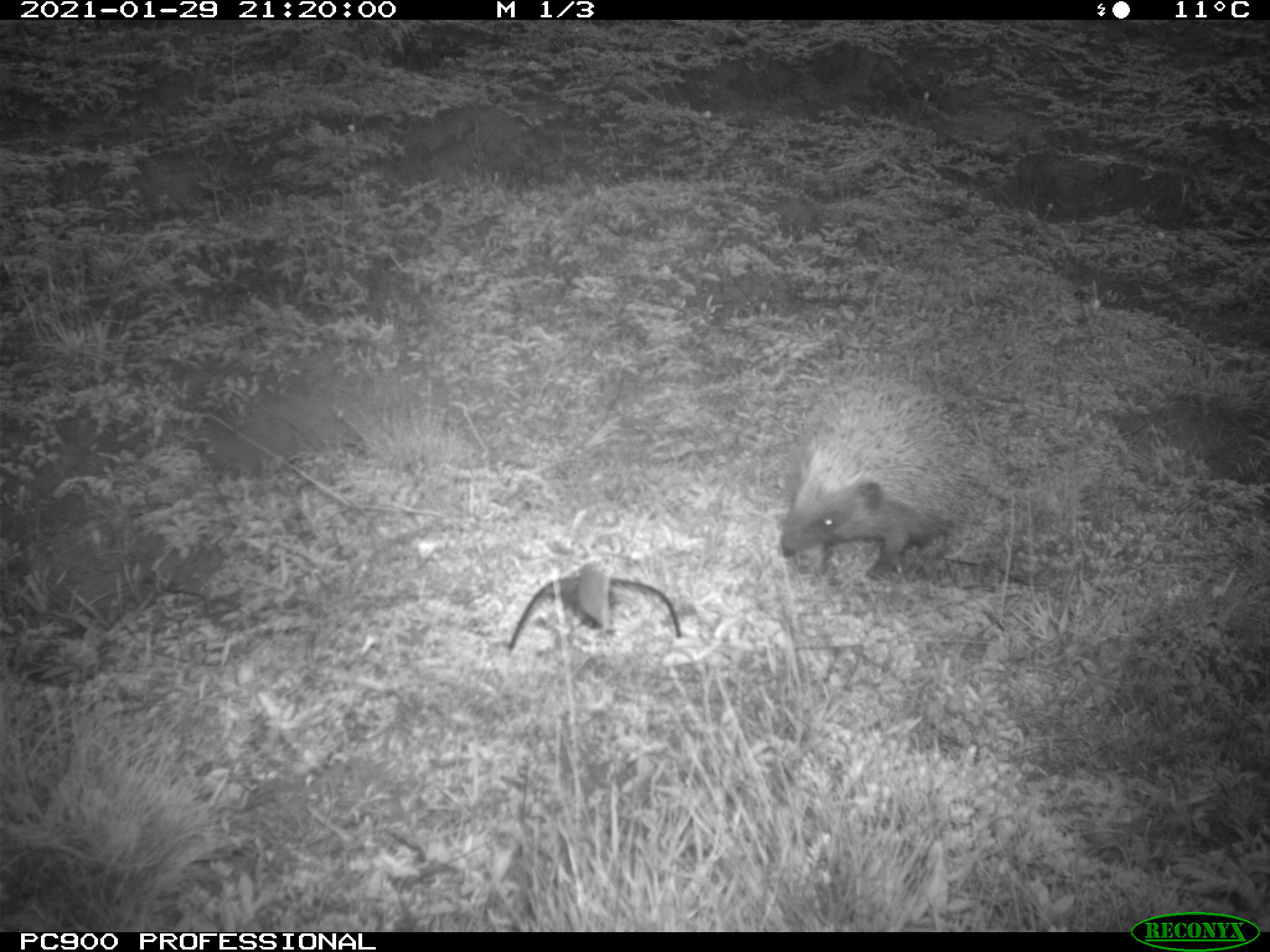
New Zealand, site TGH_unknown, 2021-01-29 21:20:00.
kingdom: Animalia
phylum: Chordata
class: Mammalia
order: Eulipotyphla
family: Erinaceidae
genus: Erinaceus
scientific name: Erinaceus europaeus europaeus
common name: european hedgehog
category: hedgehog